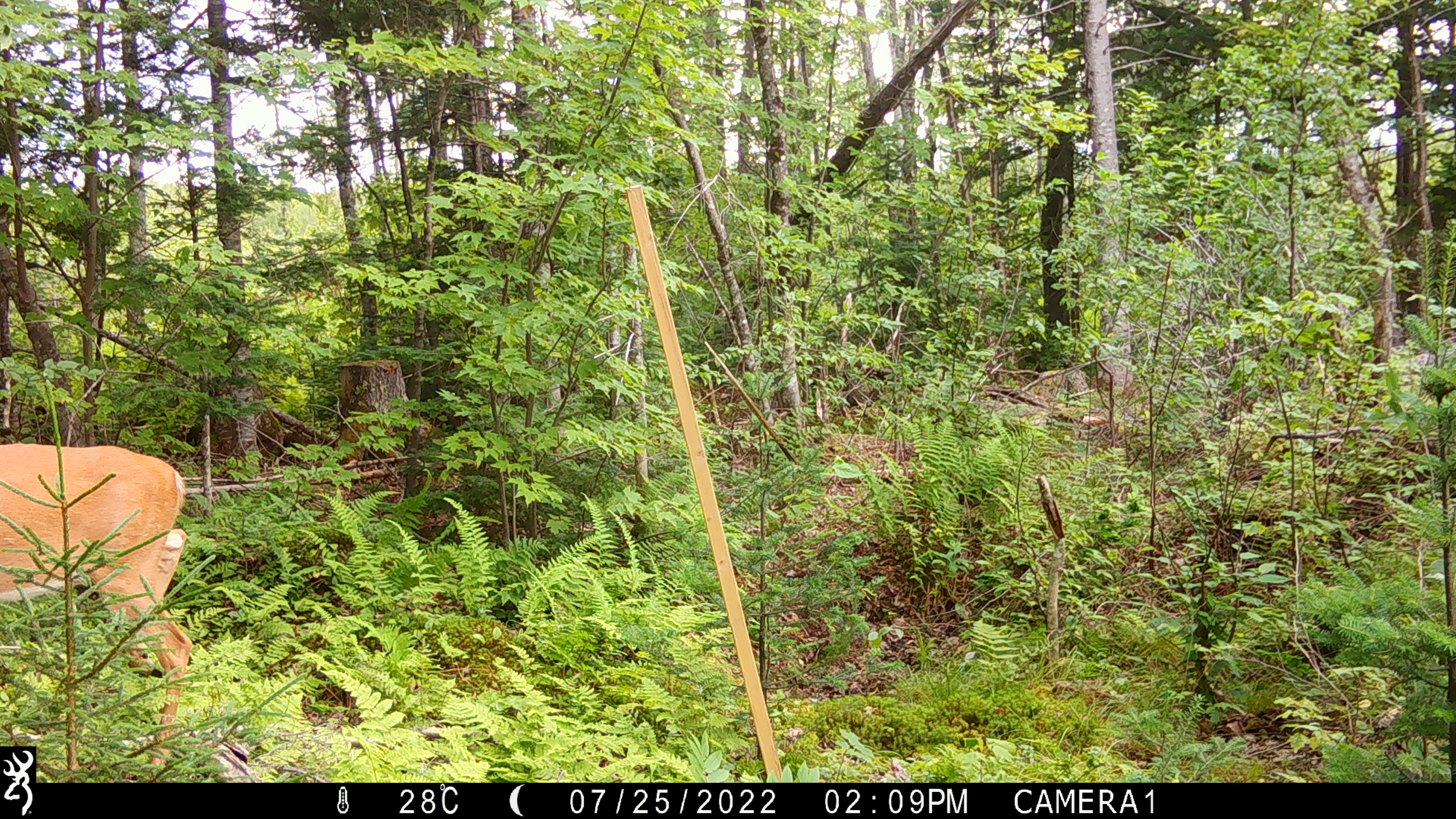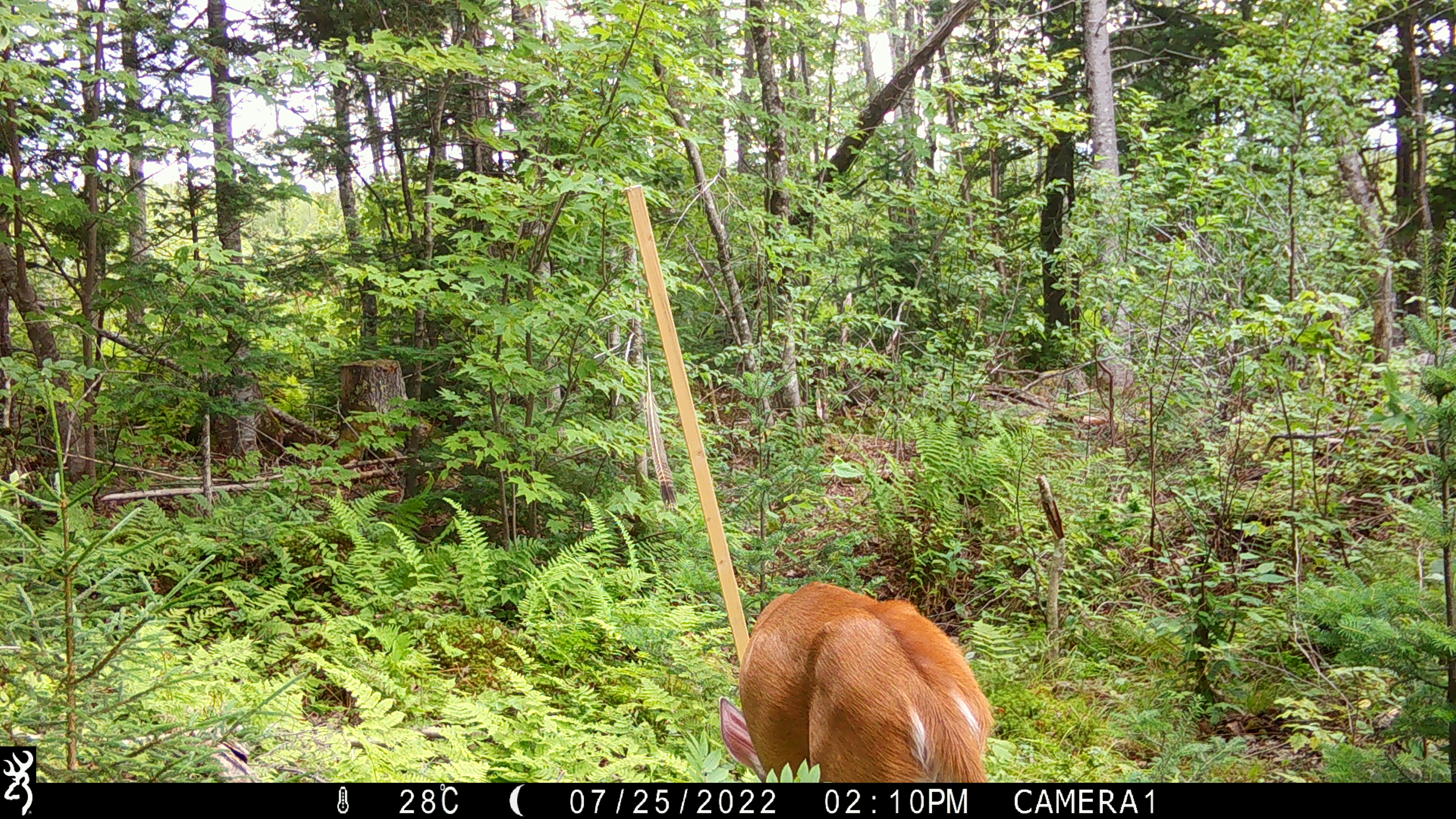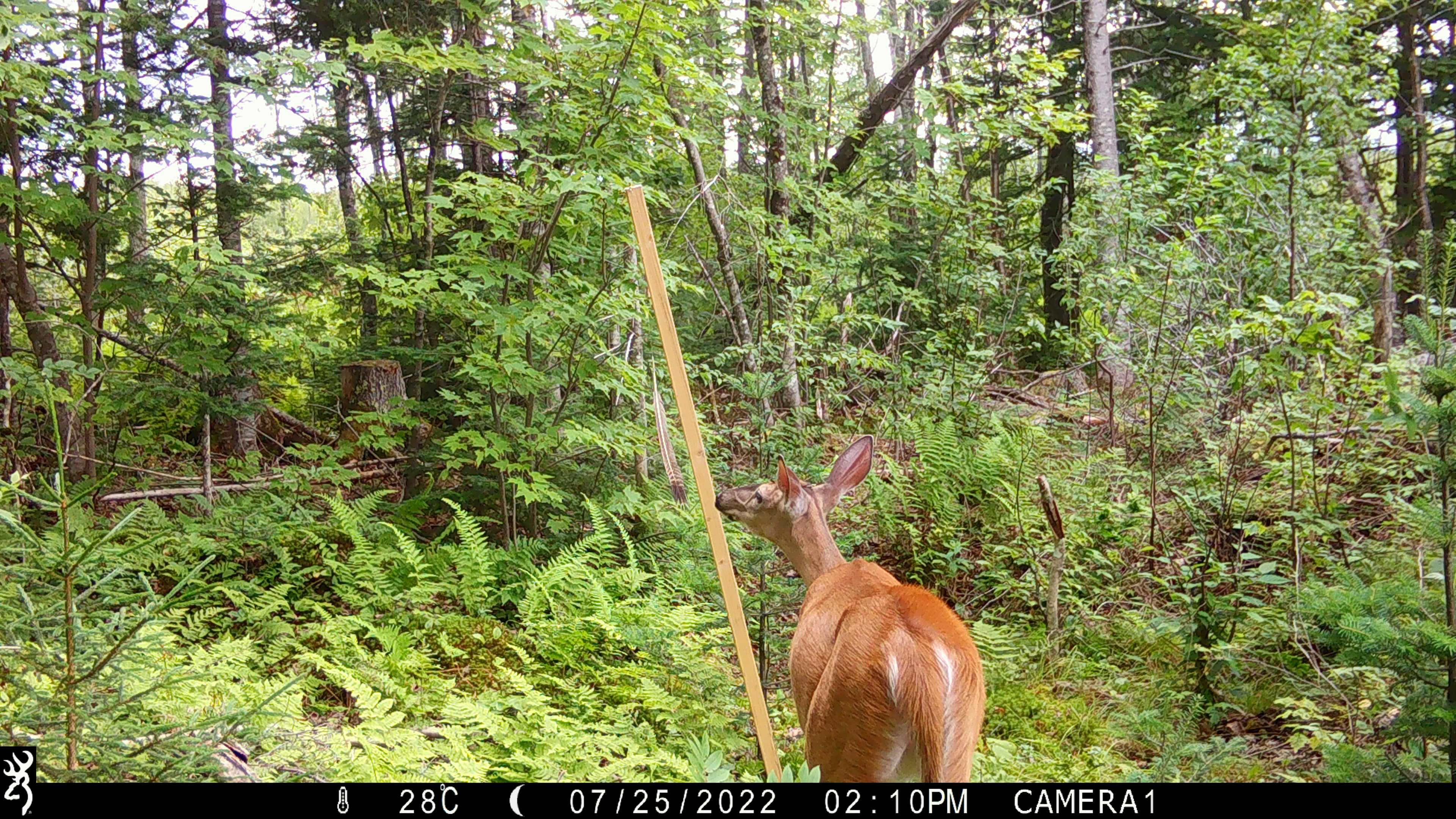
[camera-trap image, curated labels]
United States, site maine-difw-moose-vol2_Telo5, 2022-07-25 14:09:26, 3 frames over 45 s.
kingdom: Animalia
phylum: Chordata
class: Mammalia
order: Artiodactyla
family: Cervidae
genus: Odocoileus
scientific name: Odocoileus virginianus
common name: white-tailed deer